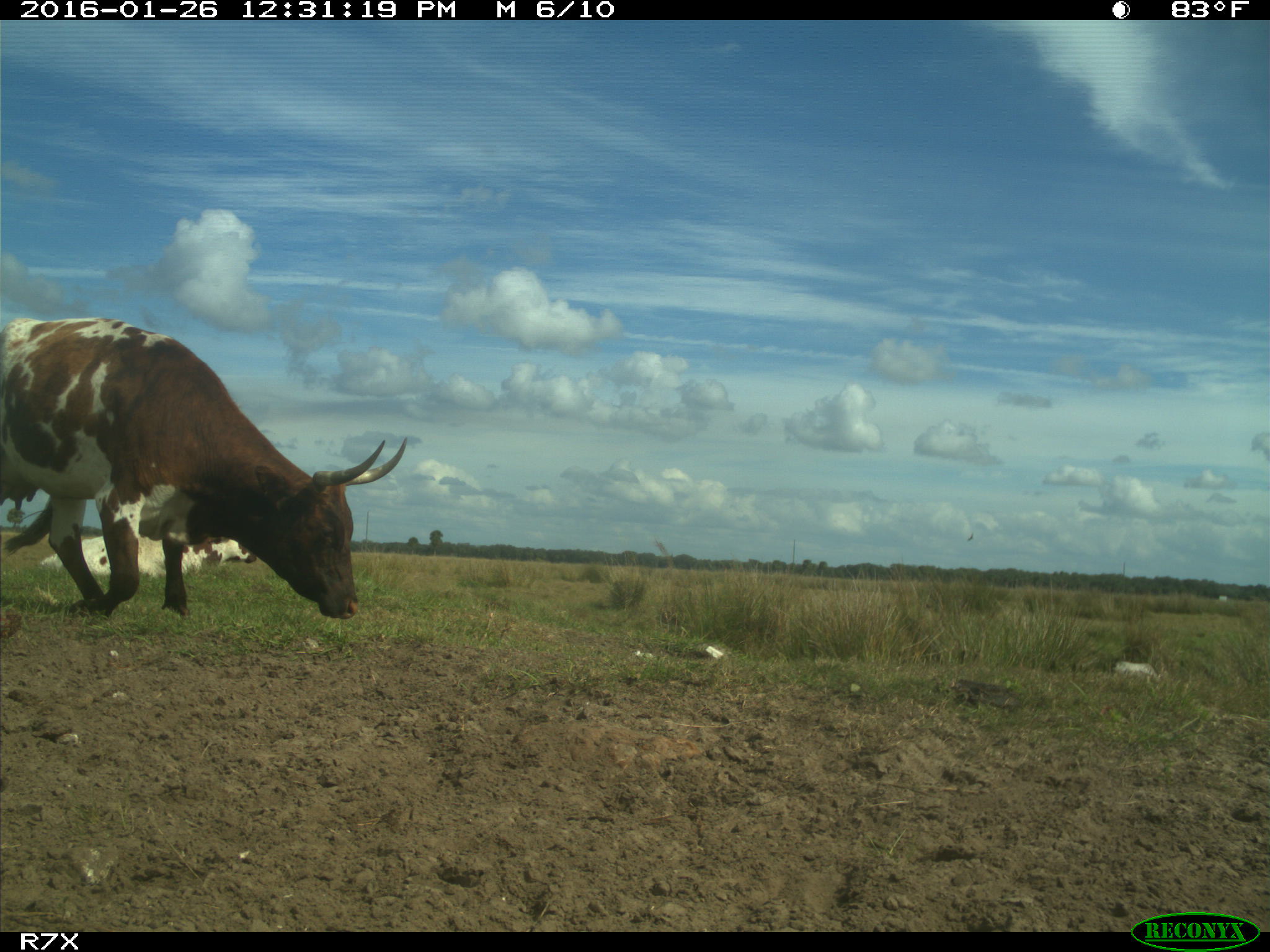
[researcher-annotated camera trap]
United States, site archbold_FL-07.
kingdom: Animalia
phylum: Chordata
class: Mammalia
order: Artiodactyla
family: Bovidae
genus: Bos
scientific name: Bos taurus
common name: domestic cow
Bos taurus (domestic cow).